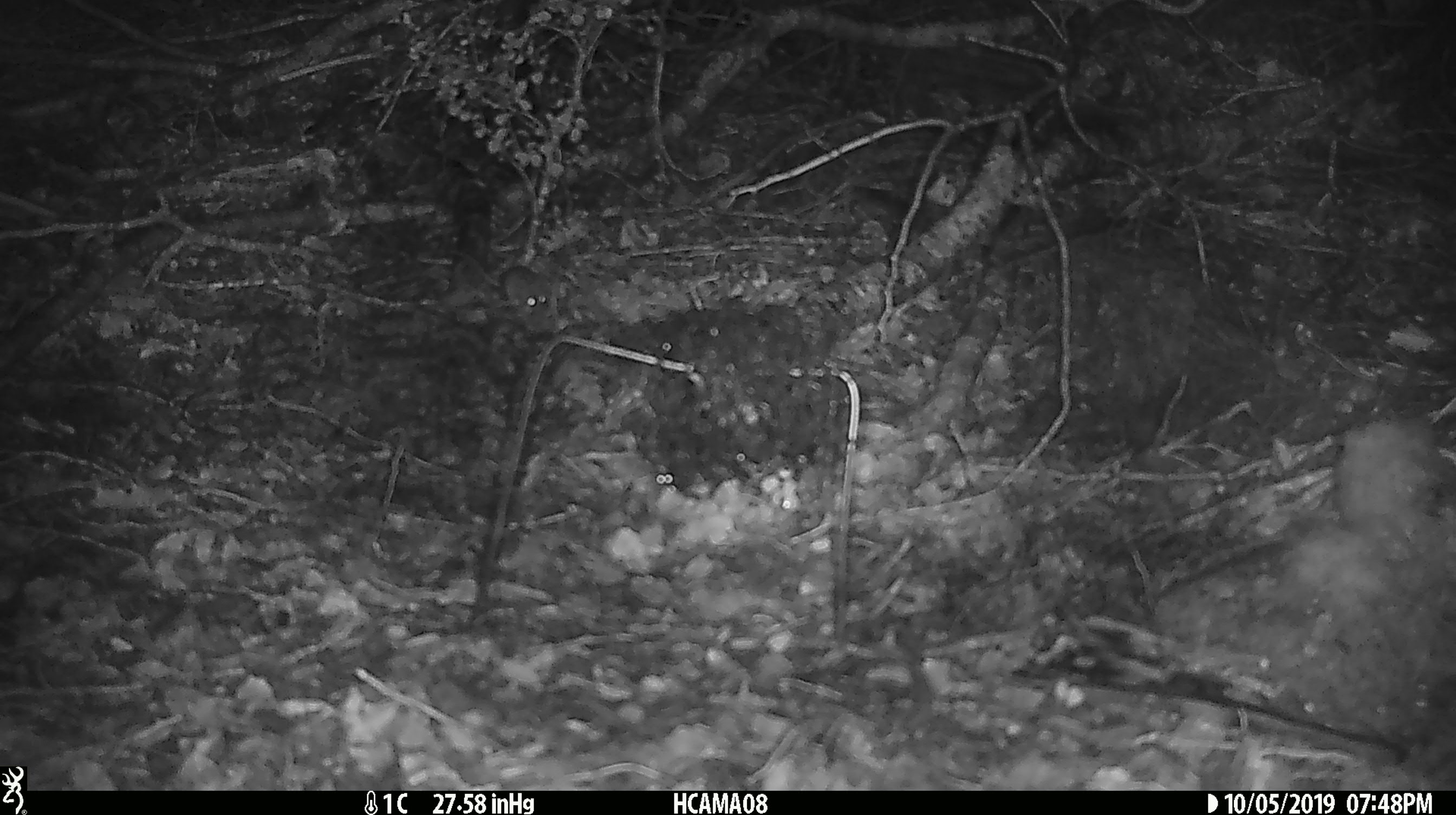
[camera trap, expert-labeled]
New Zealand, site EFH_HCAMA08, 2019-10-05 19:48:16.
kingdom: Animalia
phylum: Chordata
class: Mammalia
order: Rodentia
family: Muridae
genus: Mus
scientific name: Mus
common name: mouse